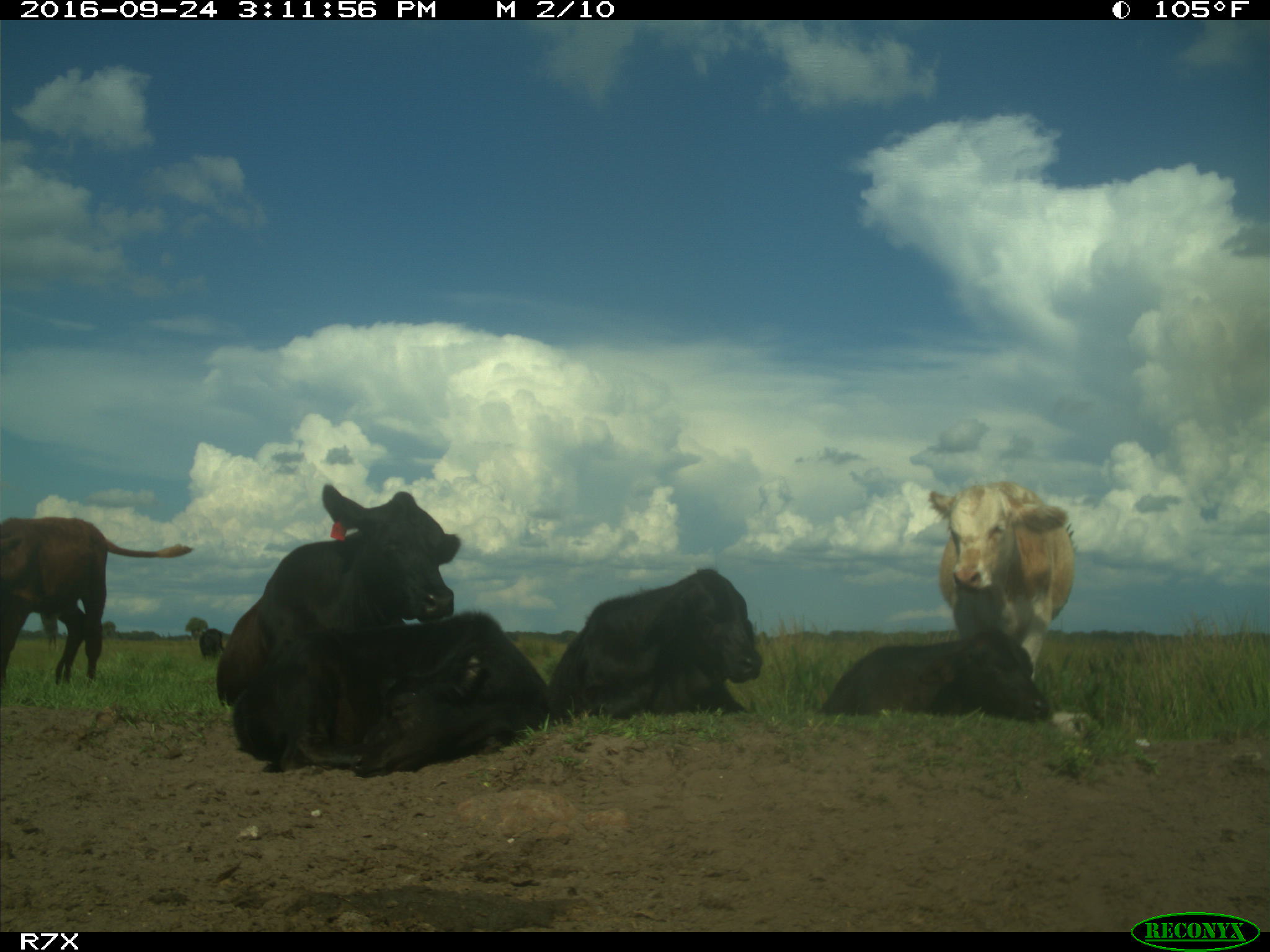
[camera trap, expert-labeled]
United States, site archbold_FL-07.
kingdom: Animalia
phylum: Chordata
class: Mammalia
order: Artiodactyla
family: Bovidae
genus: Bos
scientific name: Bos taurus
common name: domestic cow